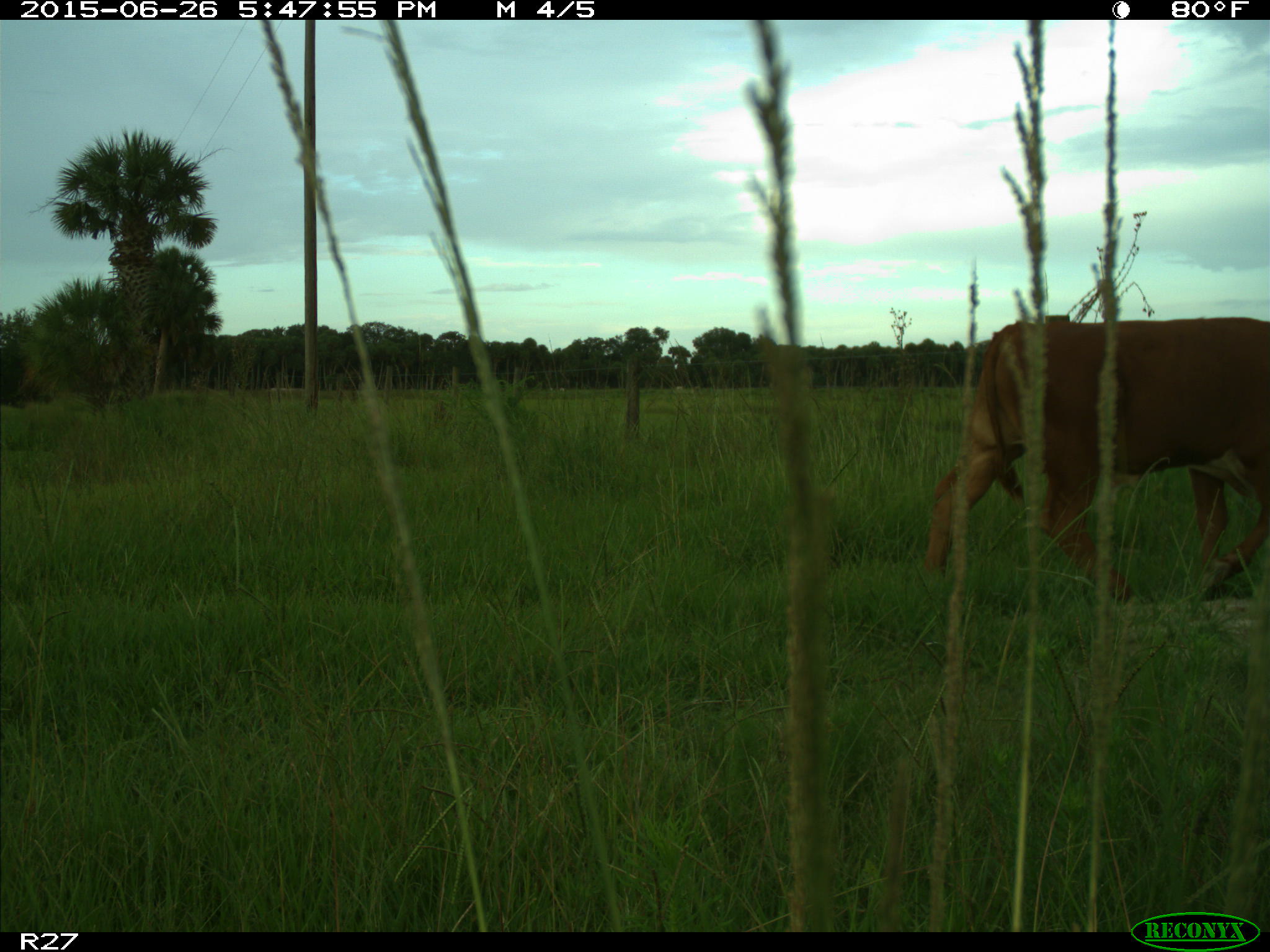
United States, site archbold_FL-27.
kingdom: Animalia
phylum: Chordata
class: Mammalia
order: Artiodactyla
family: Bovidae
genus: Bos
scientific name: Bos taurus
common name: domestic cow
Bos taurus (domestic cow).